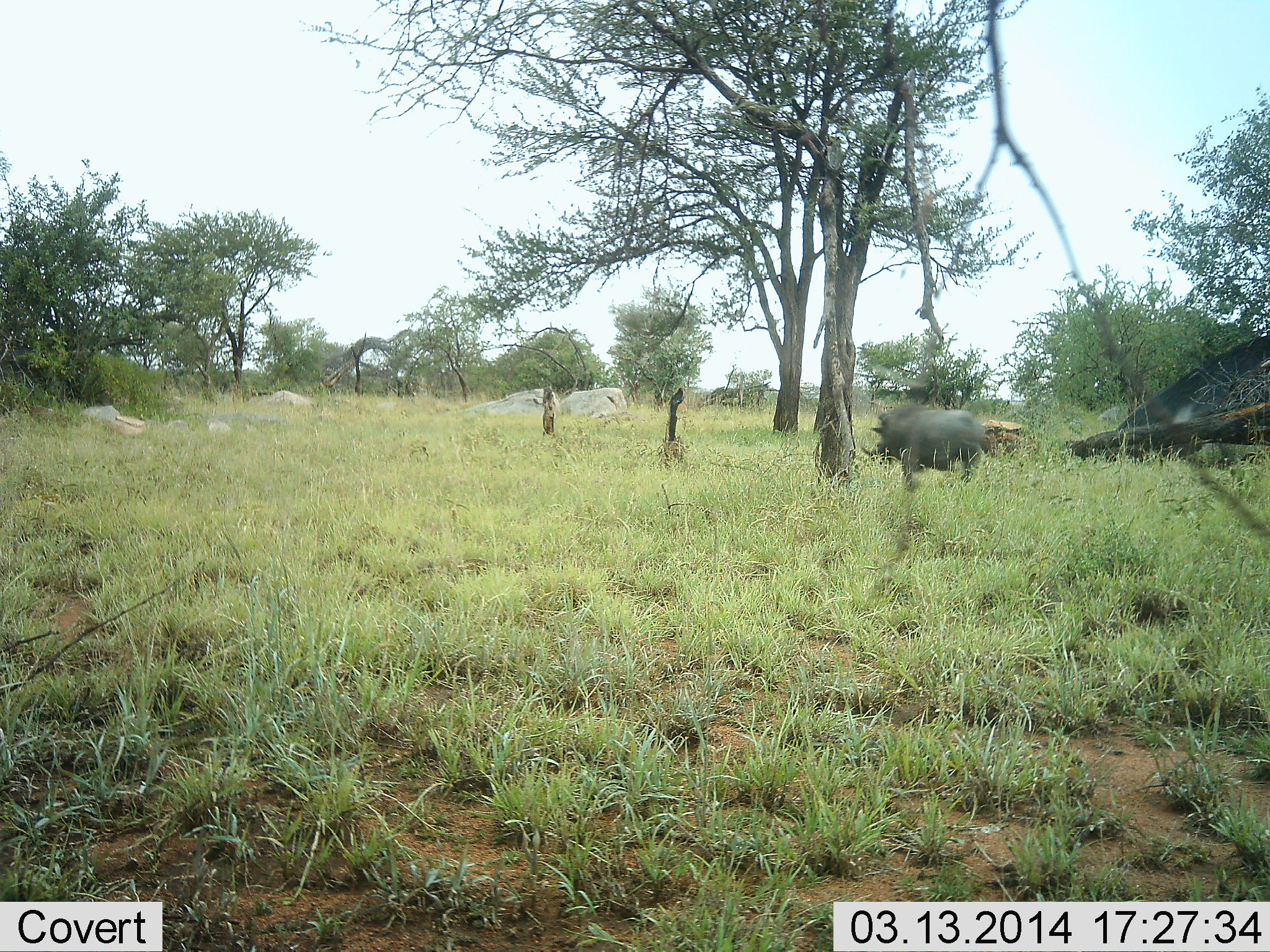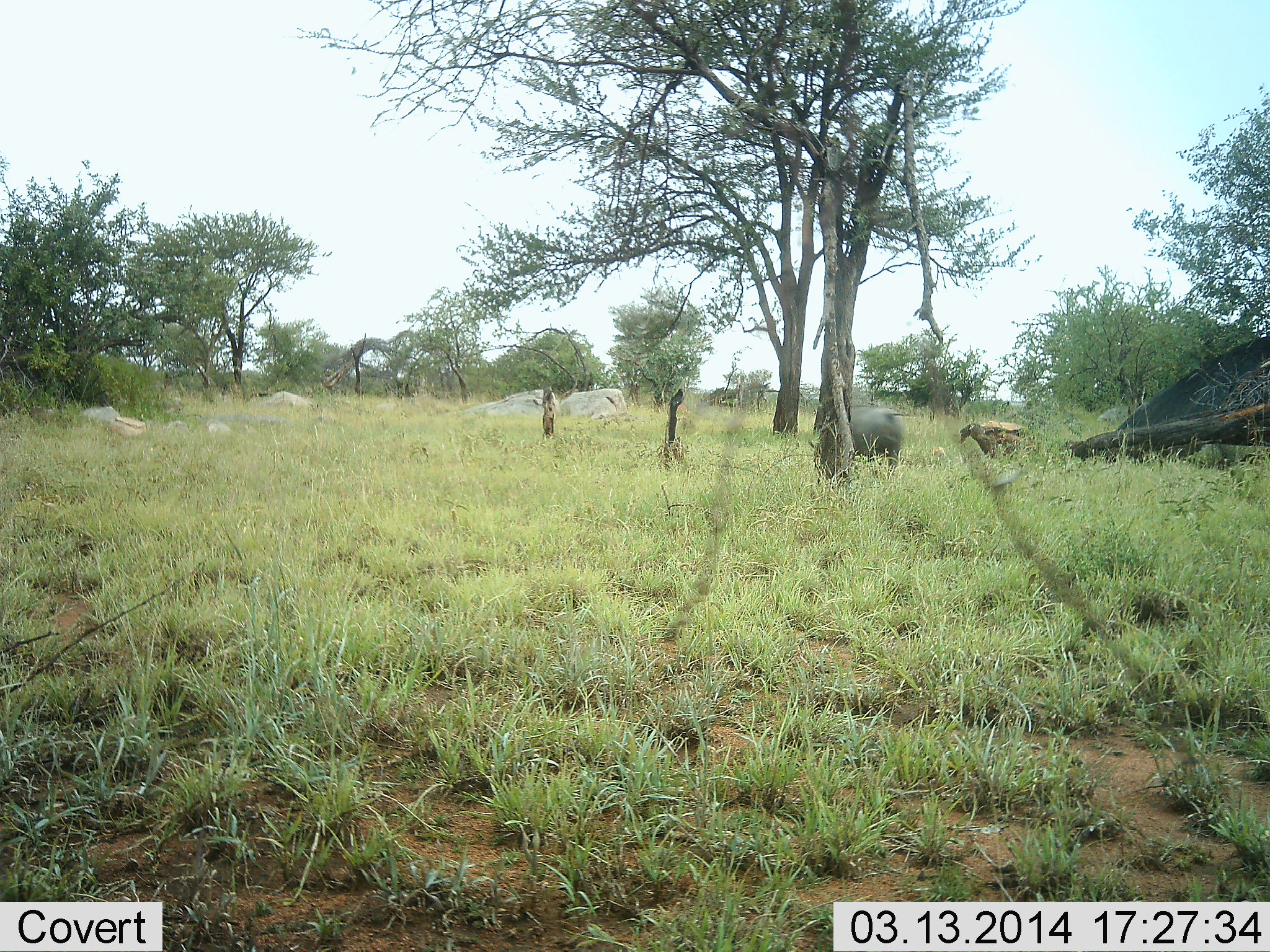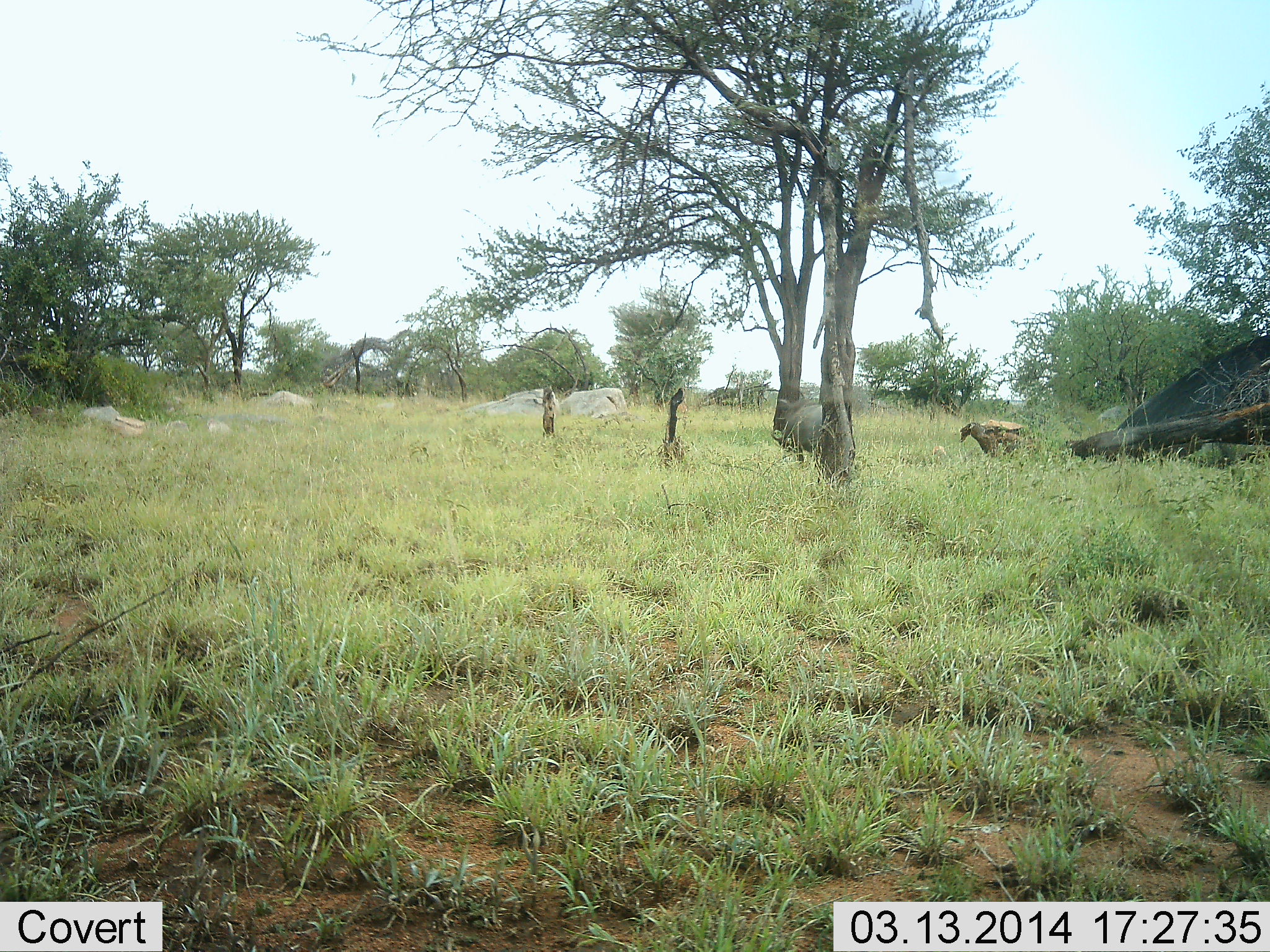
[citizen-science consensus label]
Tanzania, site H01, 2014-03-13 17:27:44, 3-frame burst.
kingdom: Animalia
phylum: Chordata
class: Mammalia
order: Artiodactyla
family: Suidae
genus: Phacochoerus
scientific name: Phacochoerus africanus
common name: warthog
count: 1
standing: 0%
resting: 0%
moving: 100%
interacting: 0%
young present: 0%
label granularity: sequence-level